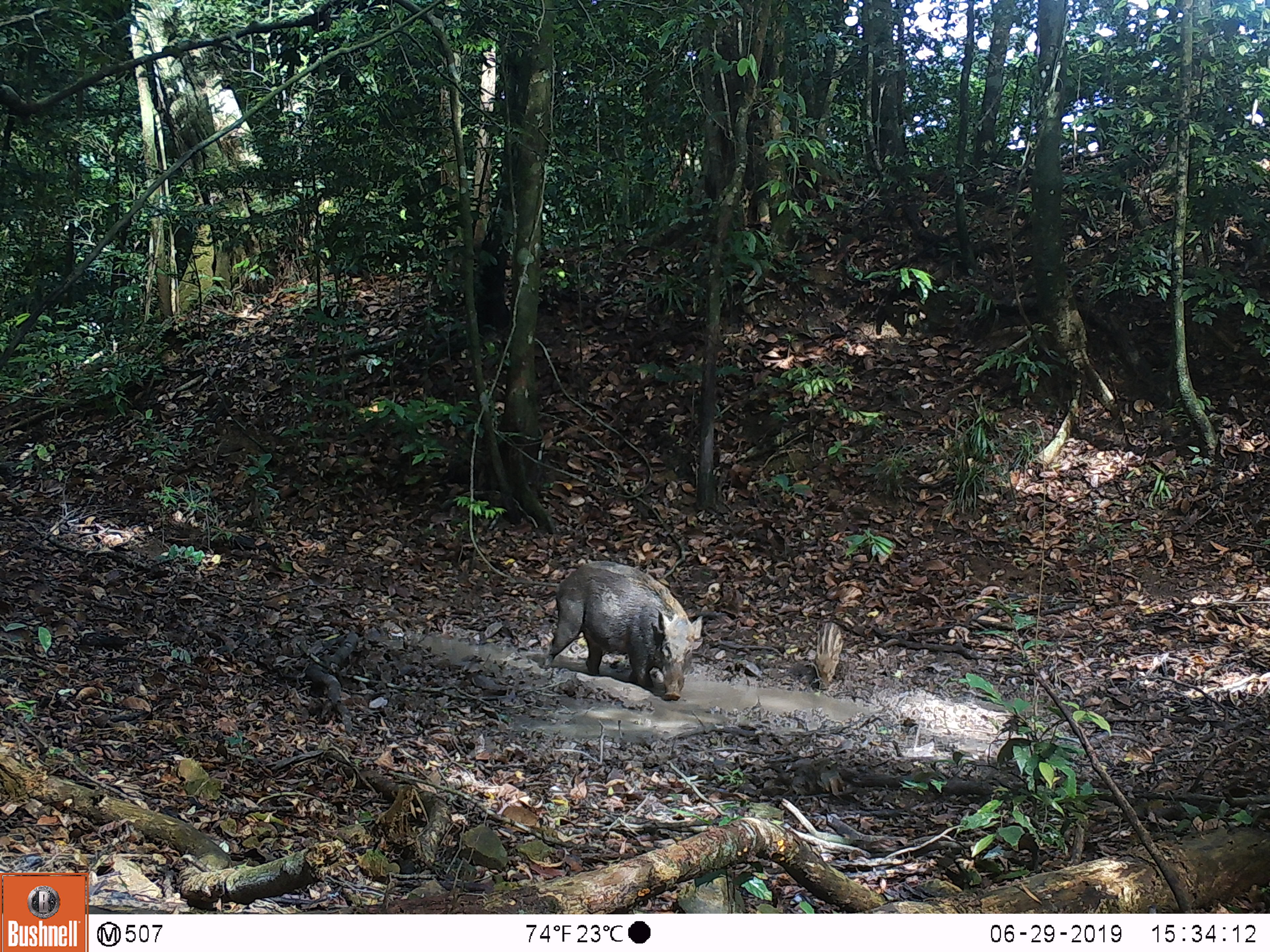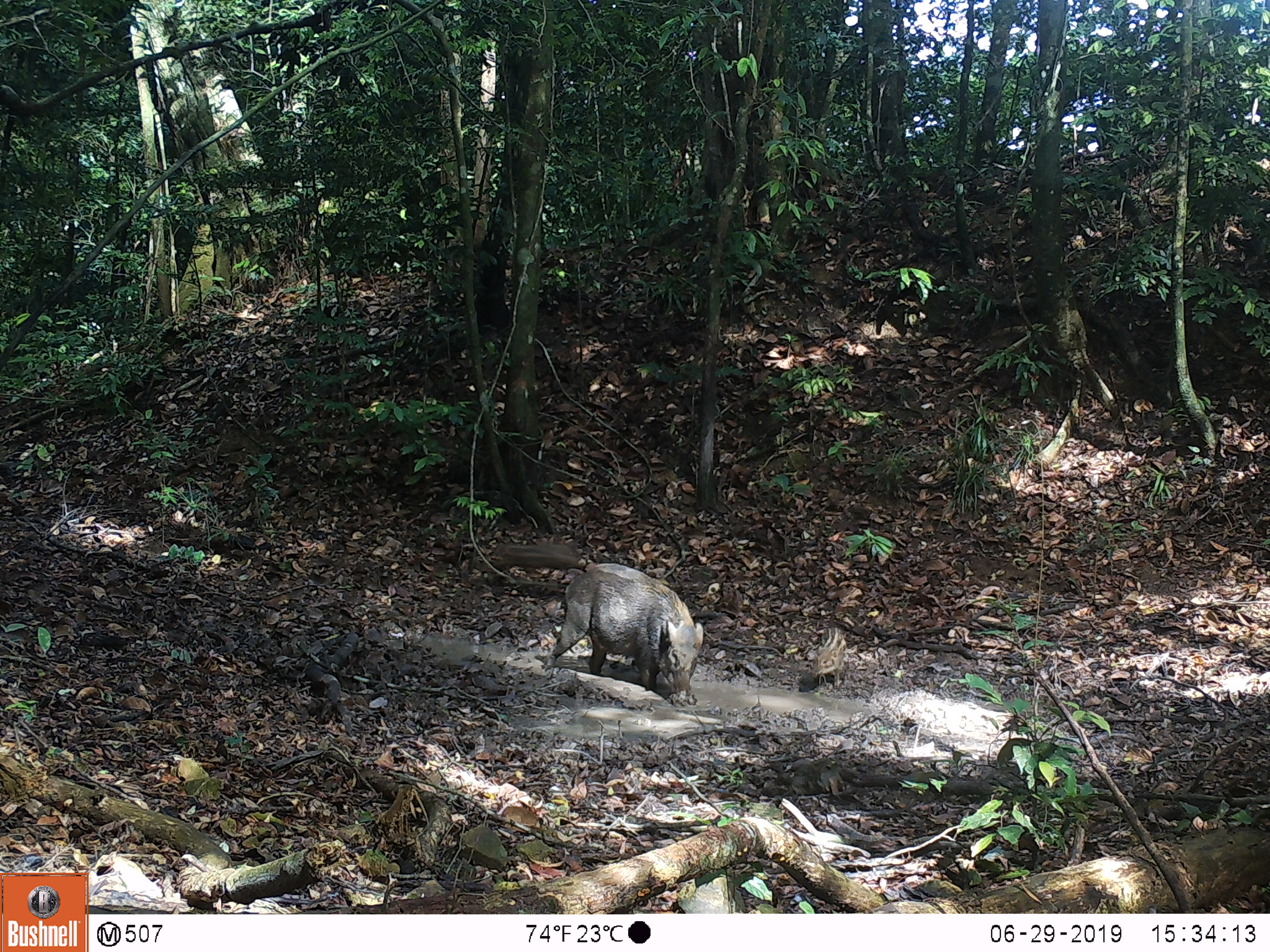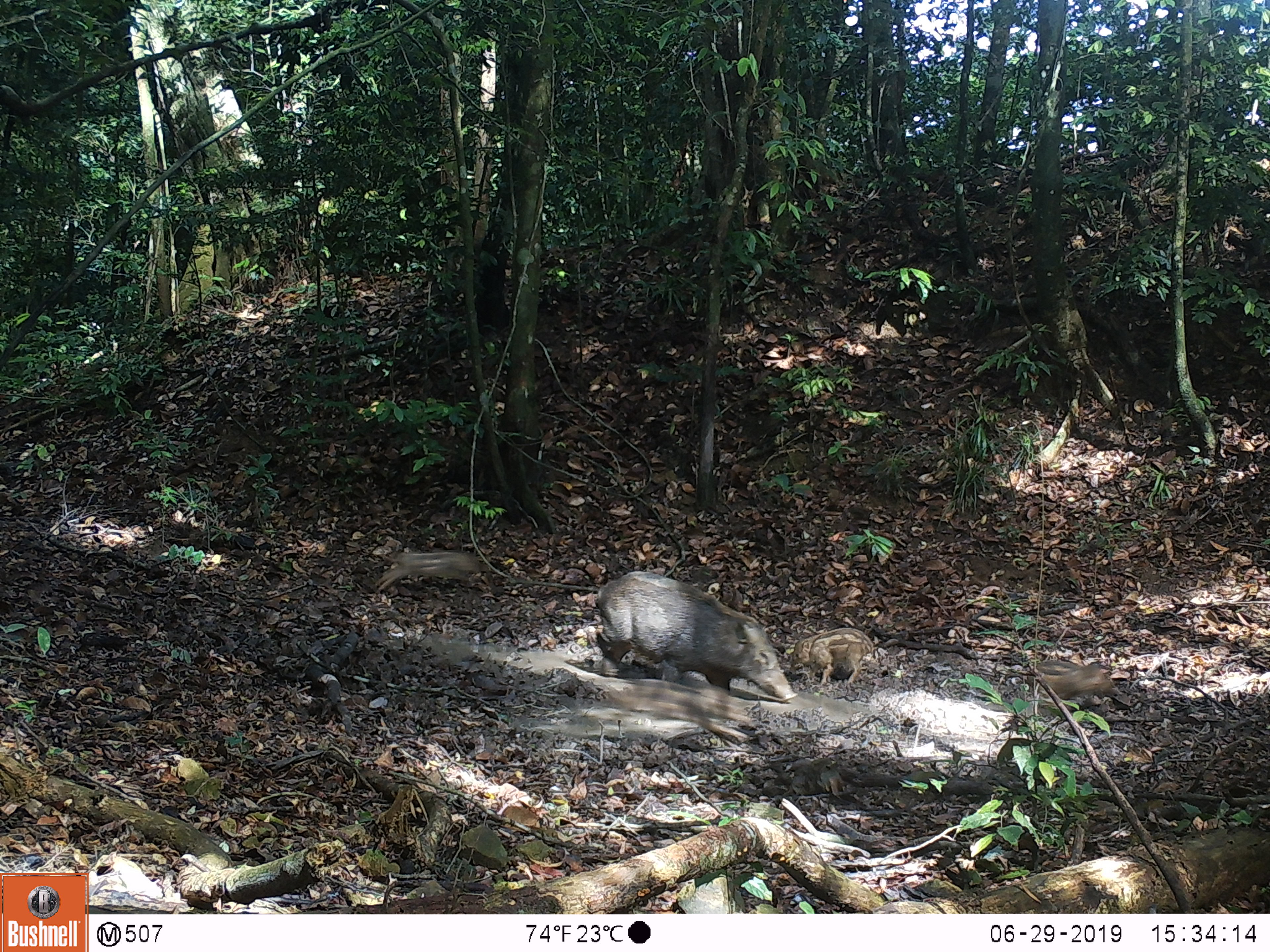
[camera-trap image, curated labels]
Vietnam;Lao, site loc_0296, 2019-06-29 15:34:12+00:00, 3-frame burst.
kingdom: Animalia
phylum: Chordata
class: Mammalia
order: Artiodactyla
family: Suidae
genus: Sus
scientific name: Sus scrofa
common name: eurasian wild pig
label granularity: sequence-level